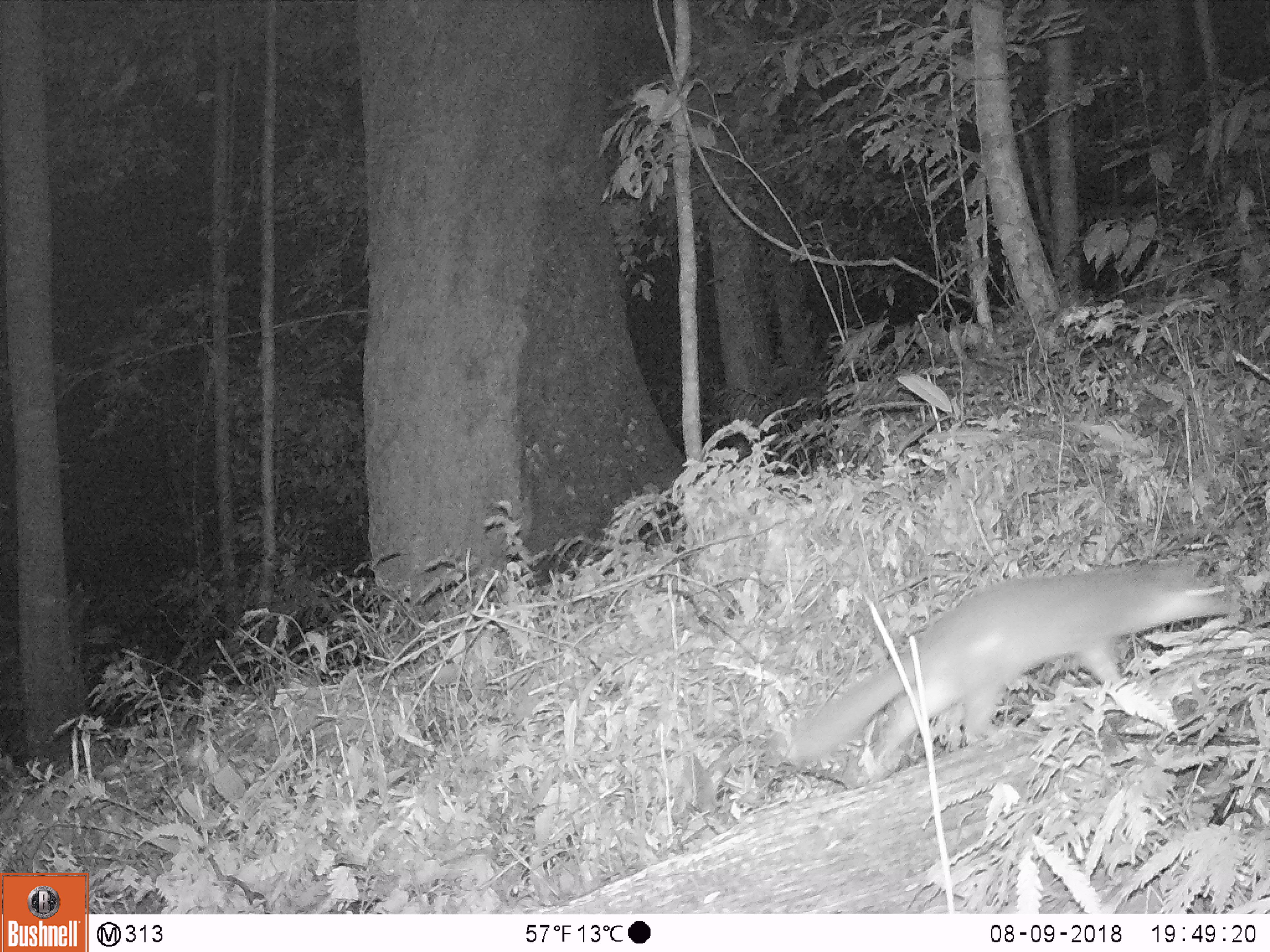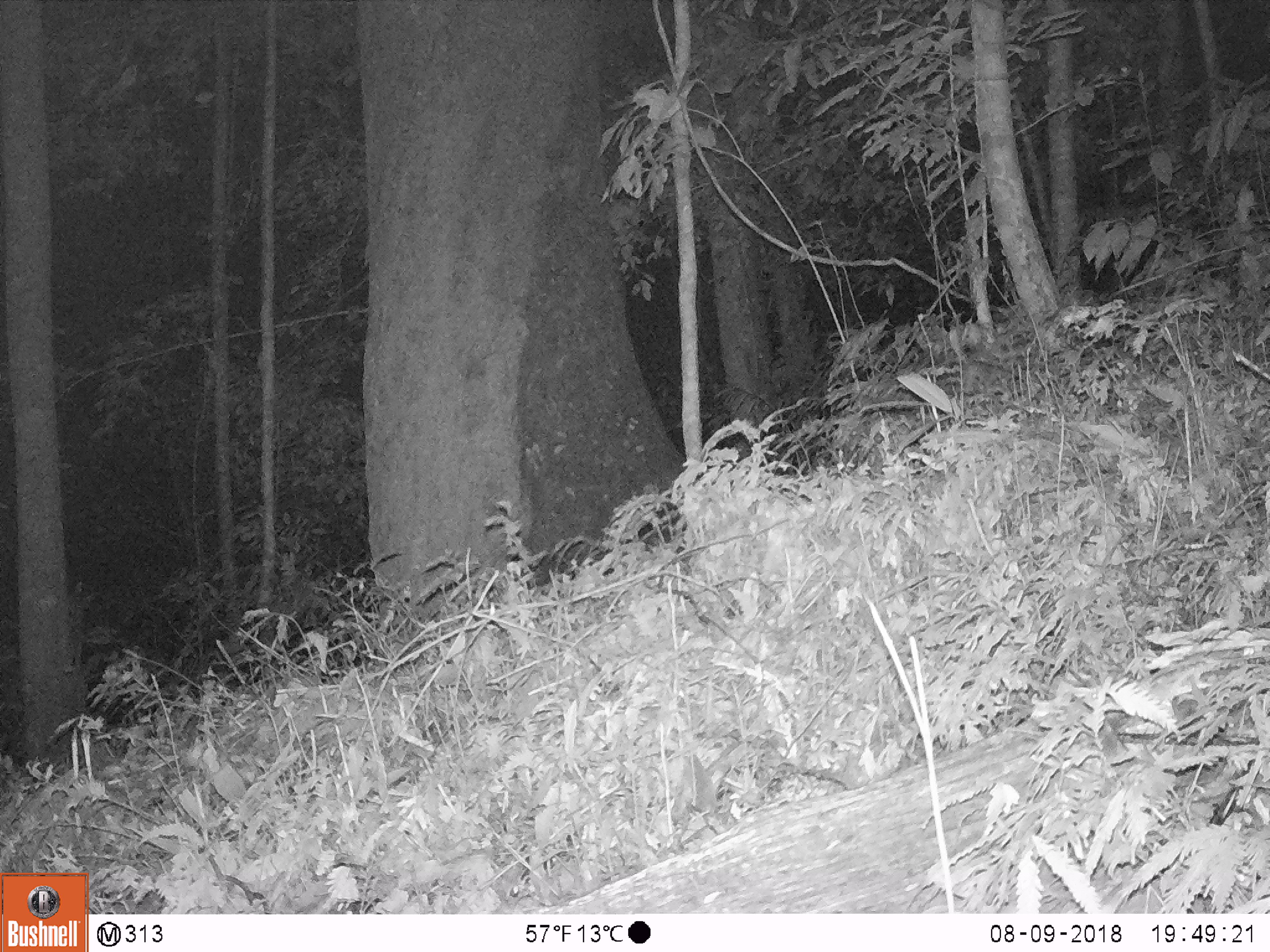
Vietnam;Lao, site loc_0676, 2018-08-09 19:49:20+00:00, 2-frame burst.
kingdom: Animalia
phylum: Chordata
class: Mammalia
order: Carnivora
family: Mustelidae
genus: Melogale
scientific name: Melogale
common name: ferret badger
Ferret badger (Melogale). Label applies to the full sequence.